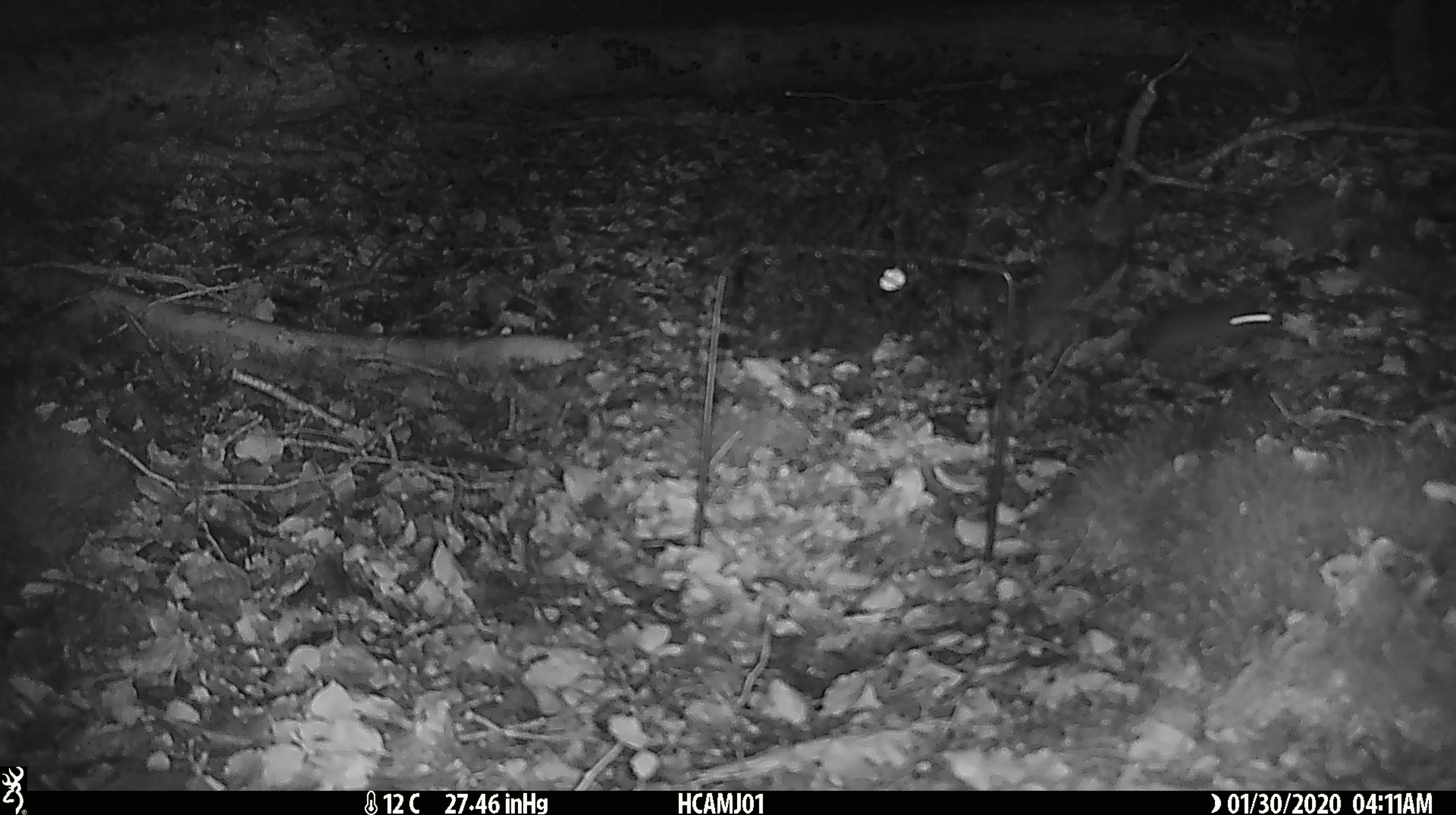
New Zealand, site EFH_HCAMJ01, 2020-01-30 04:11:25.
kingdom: Animalia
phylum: Chordata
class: Mammalia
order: Rodentia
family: Muridae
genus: Mus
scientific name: Mus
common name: mouse